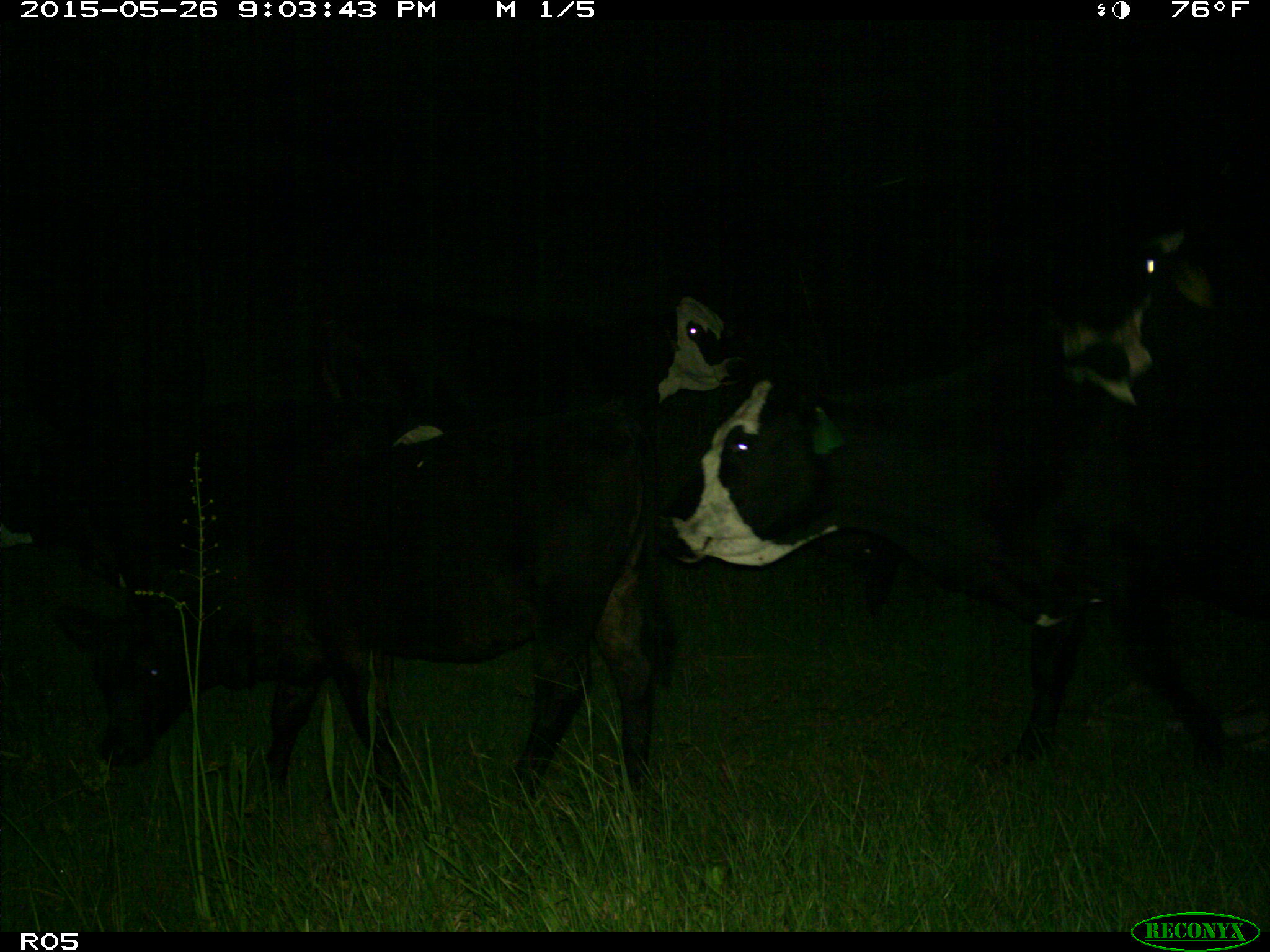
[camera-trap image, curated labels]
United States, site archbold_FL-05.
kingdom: Animalia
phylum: Chordata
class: Mammalia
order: Artiodactyla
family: Bovidae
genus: Bos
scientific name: Bos taurus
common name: domestic cow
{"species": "Bos taurus (domestic cow)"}